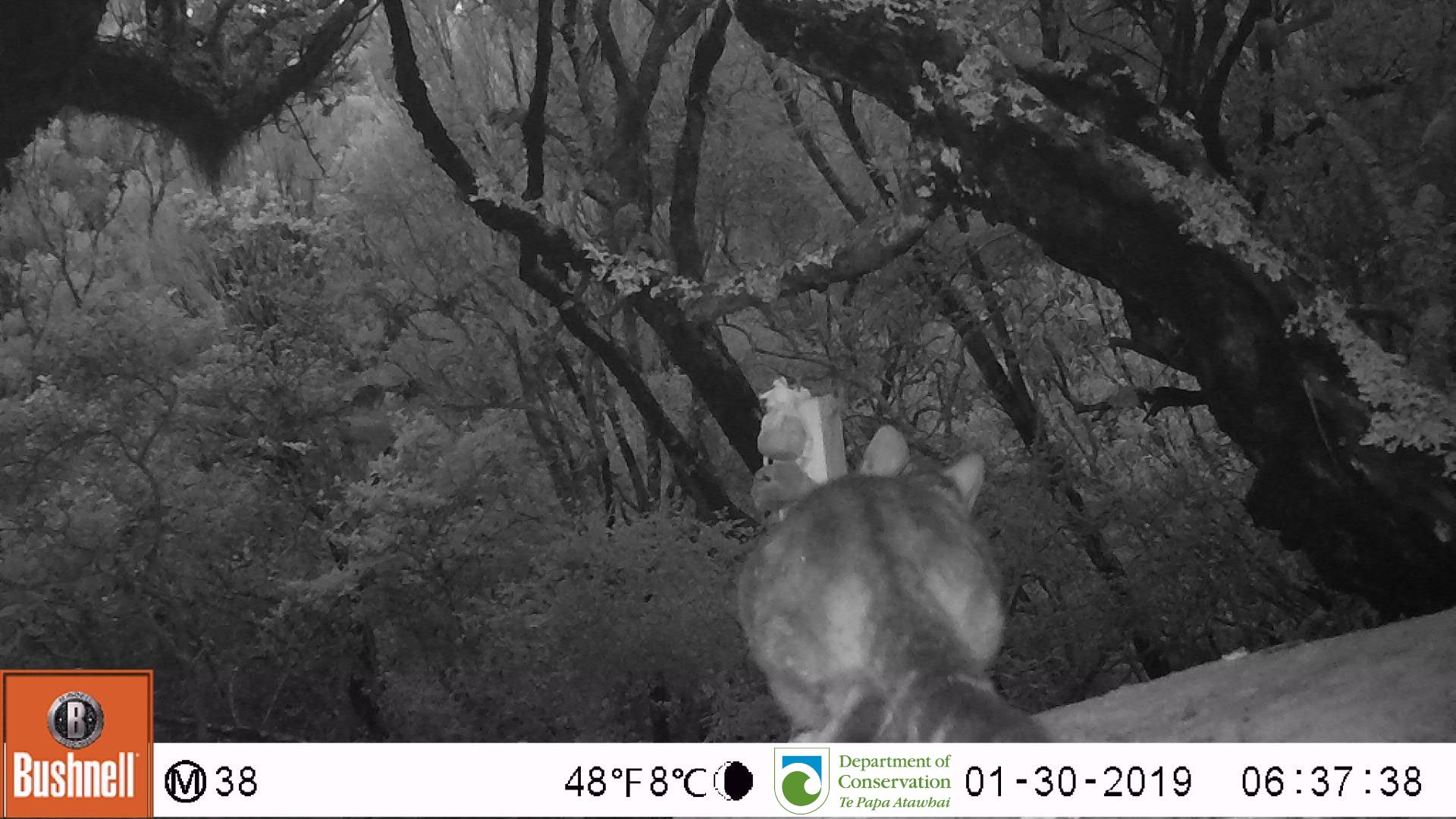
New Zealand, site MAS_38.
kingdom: Animalia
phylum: Chordata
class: Mammalia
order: Carnivora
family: Felidae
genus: Felis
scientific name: Felis catus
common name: domestic cat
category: cat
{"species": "cat (domestic cat) (Felis catus)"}